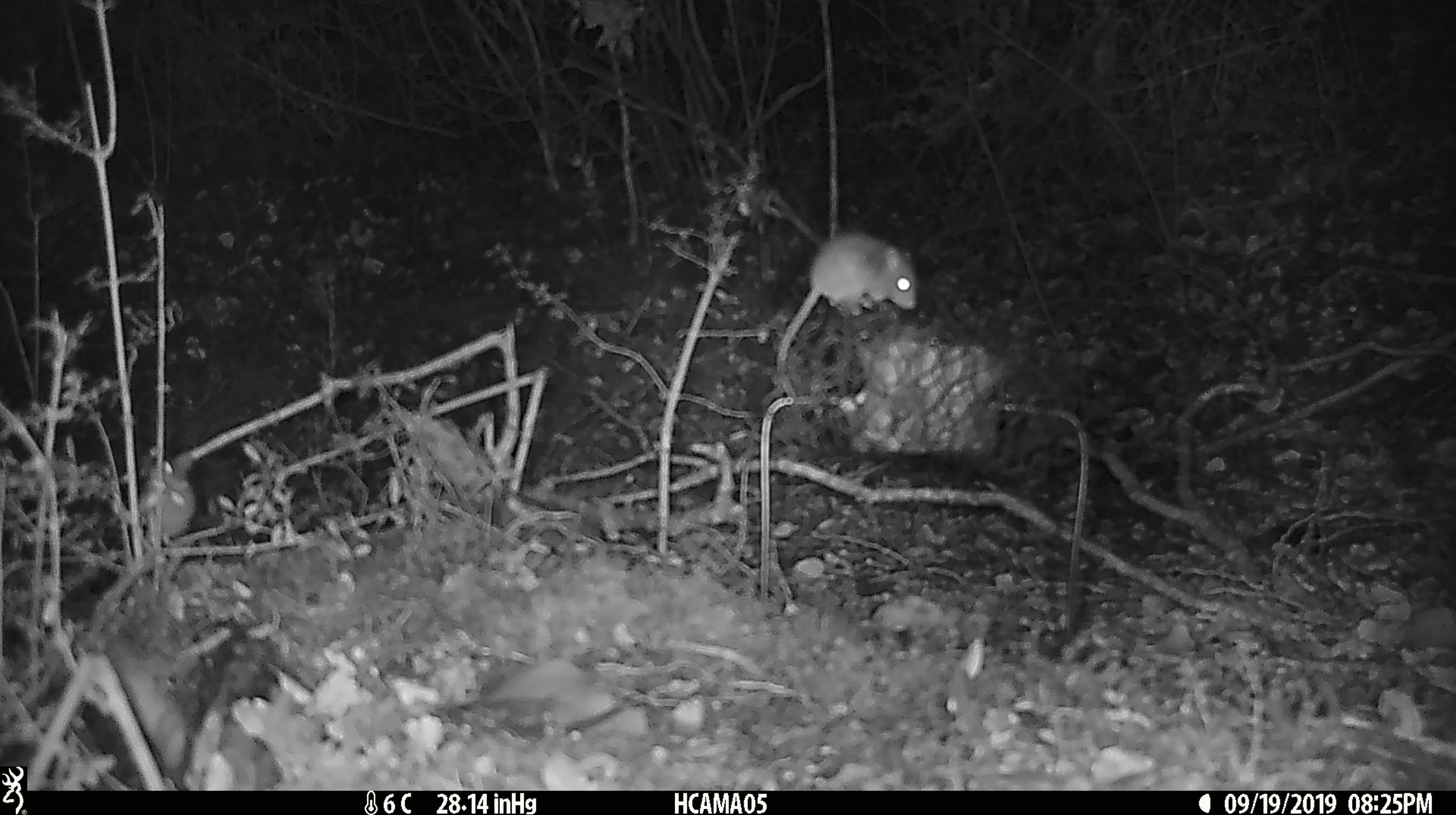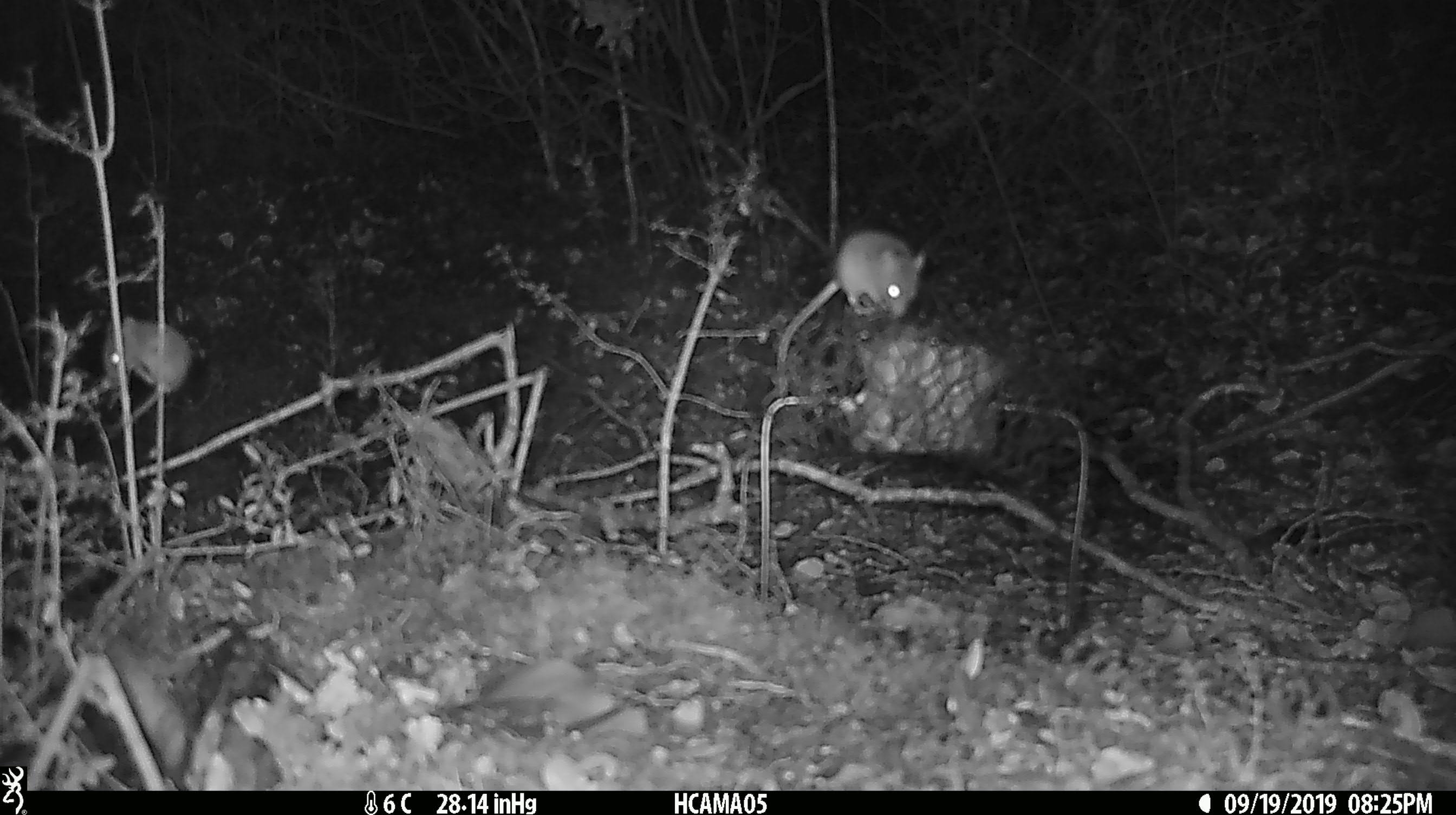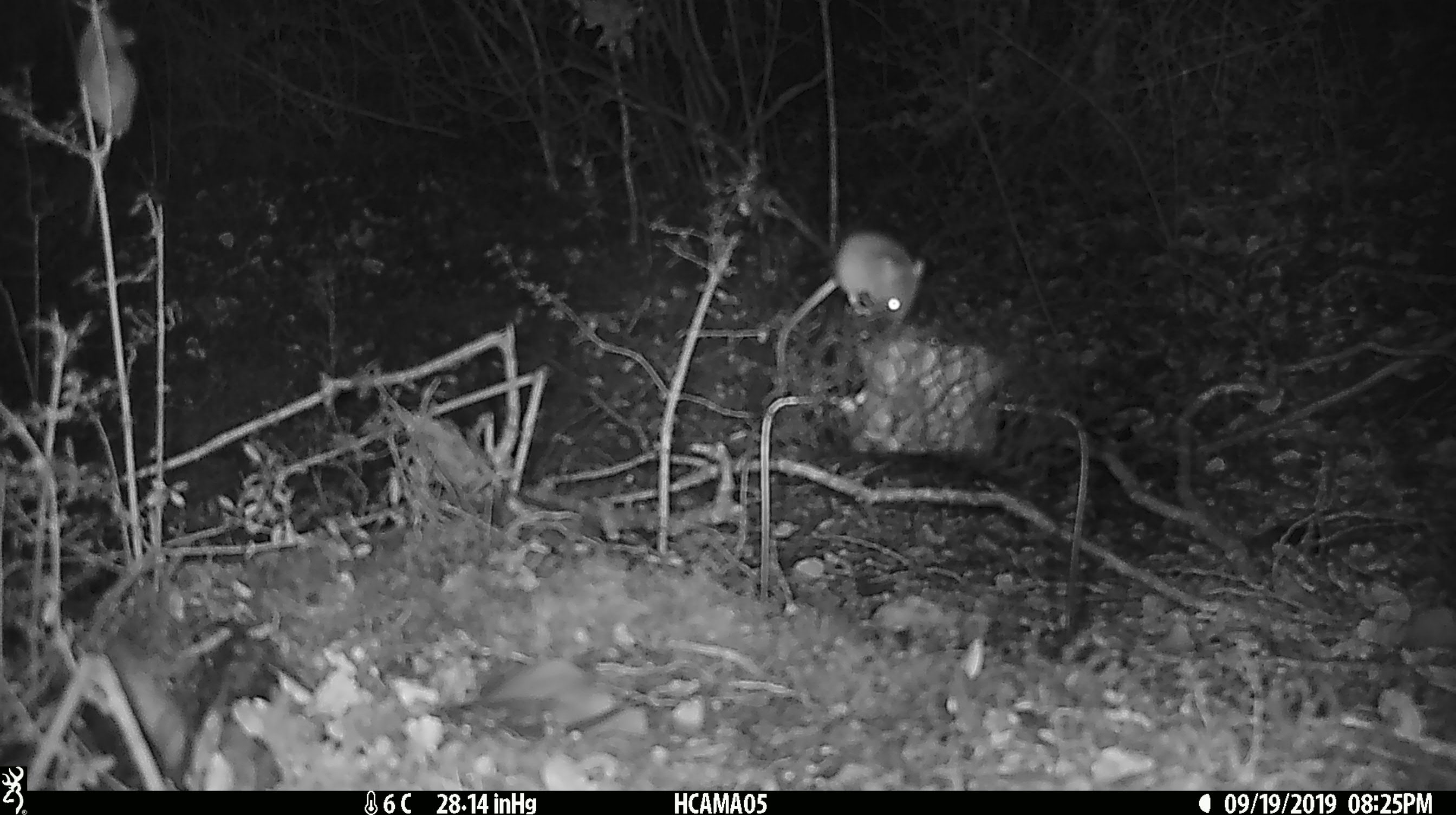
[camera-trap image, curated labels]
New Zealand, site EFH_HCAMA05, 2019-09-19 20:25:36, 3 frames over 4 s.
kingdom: Animalia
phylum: Chordata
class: Mammalia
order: Rodentia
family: Muridae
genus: Mus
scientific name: Mus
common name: mouse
Mouse (Mus).